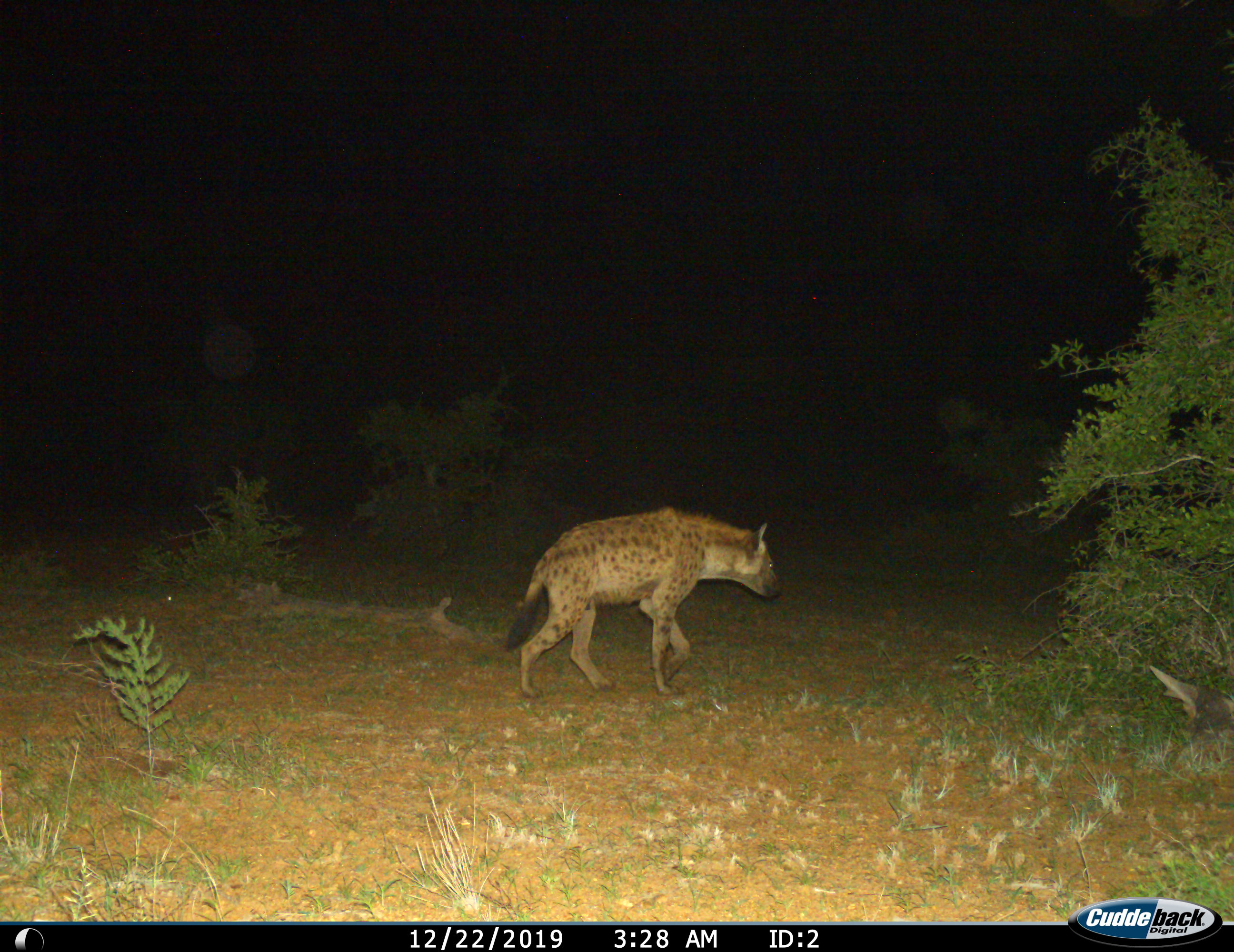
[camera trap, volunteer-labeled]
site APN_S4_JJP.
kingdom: Animalia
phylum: Chordata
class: Mammalia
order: Carnivora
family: Hyaenidae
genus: Crocuta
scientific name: Crocuta crocuta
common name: spotted hyena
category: hyenaspotted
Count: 1.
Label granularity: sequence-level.